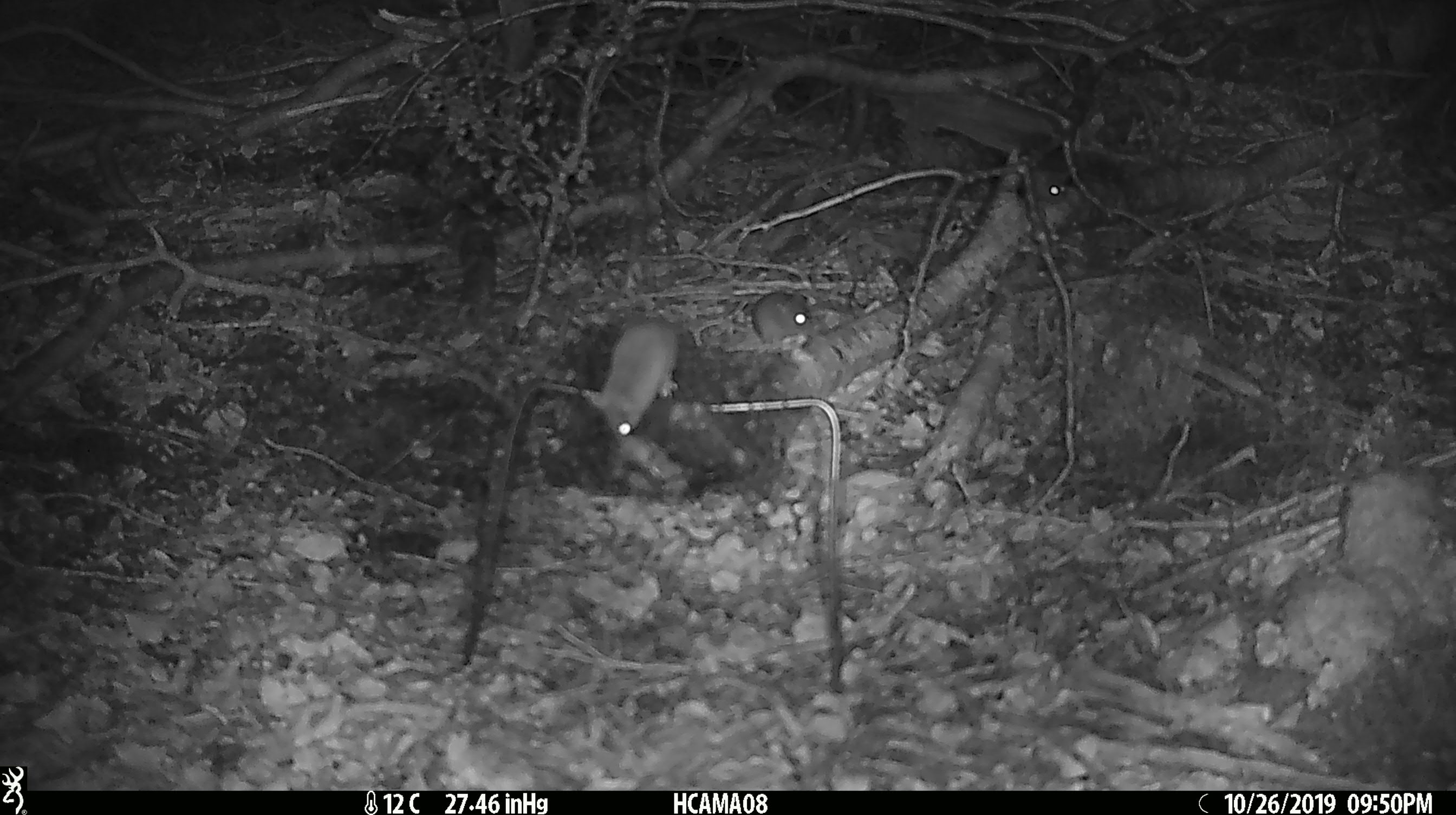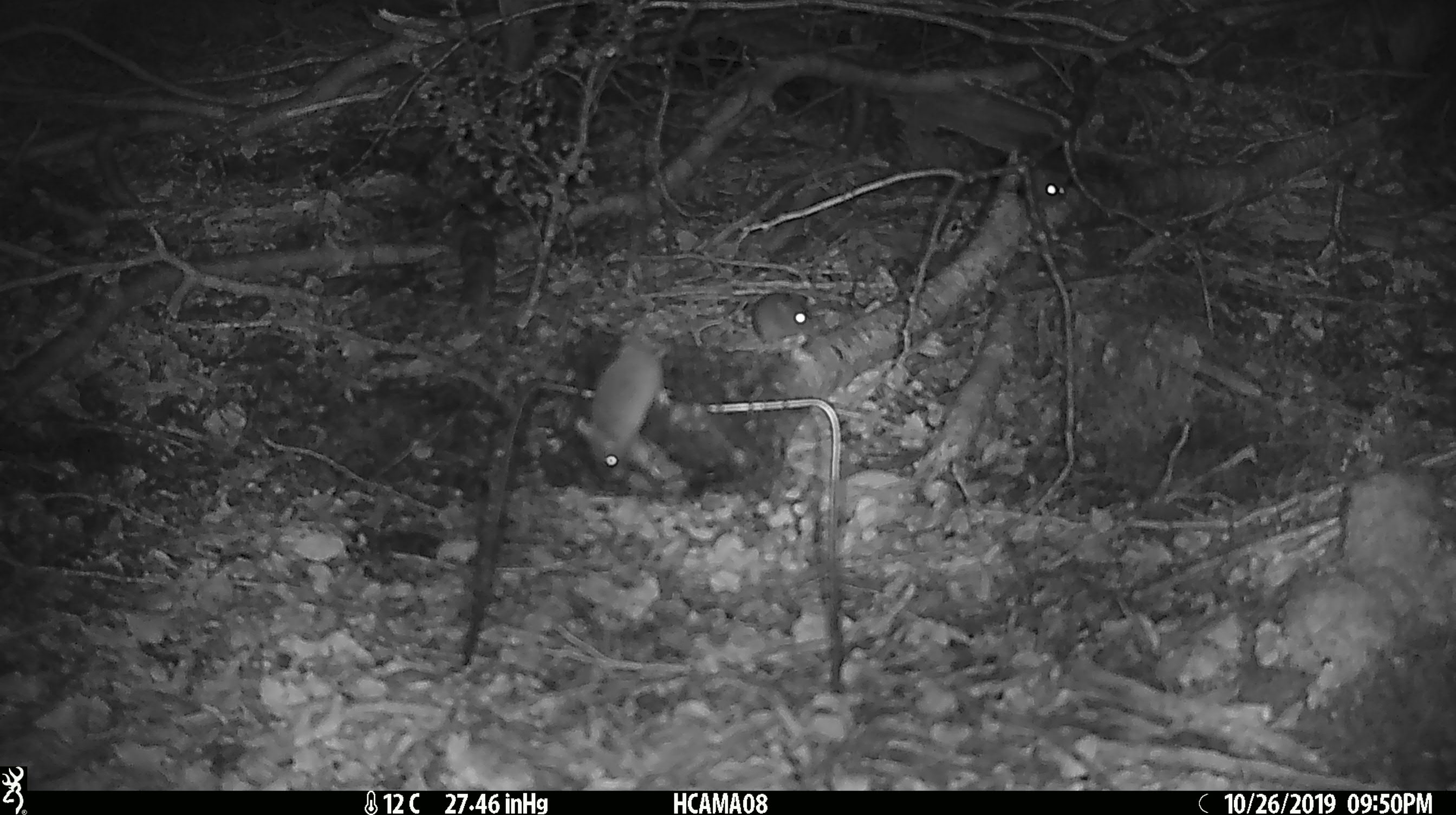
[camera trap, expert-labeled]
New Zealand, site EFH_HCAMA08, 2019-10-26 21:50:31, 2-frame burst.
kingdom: Animalia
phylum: Chordata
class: Mammalia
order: Rodentia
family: Muridae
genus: Mus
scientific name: Mus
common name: mouse